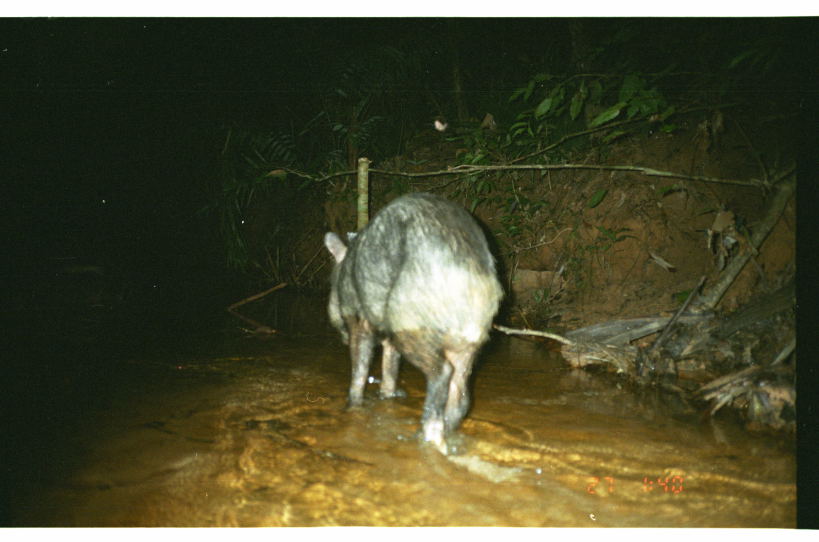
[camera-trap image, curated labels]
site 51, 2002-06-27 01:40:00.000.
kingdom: Animalia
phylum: Chordata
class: Mammalia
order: Artiodactyla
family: Tayassuidae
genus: Tayassu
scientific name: Tayassu pecari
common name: white-lipped peccary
Tayassu pecari (white-lipped peccary).